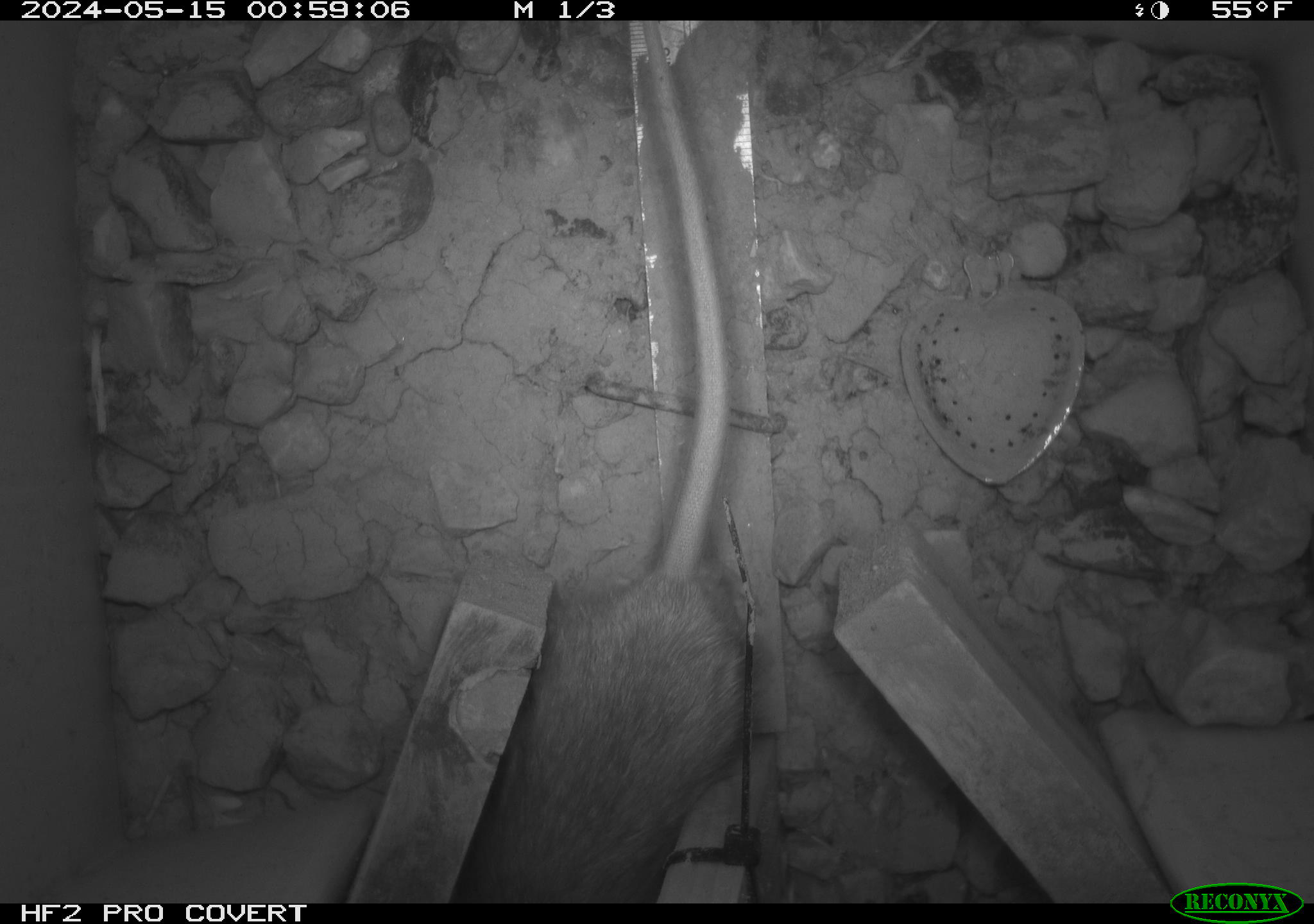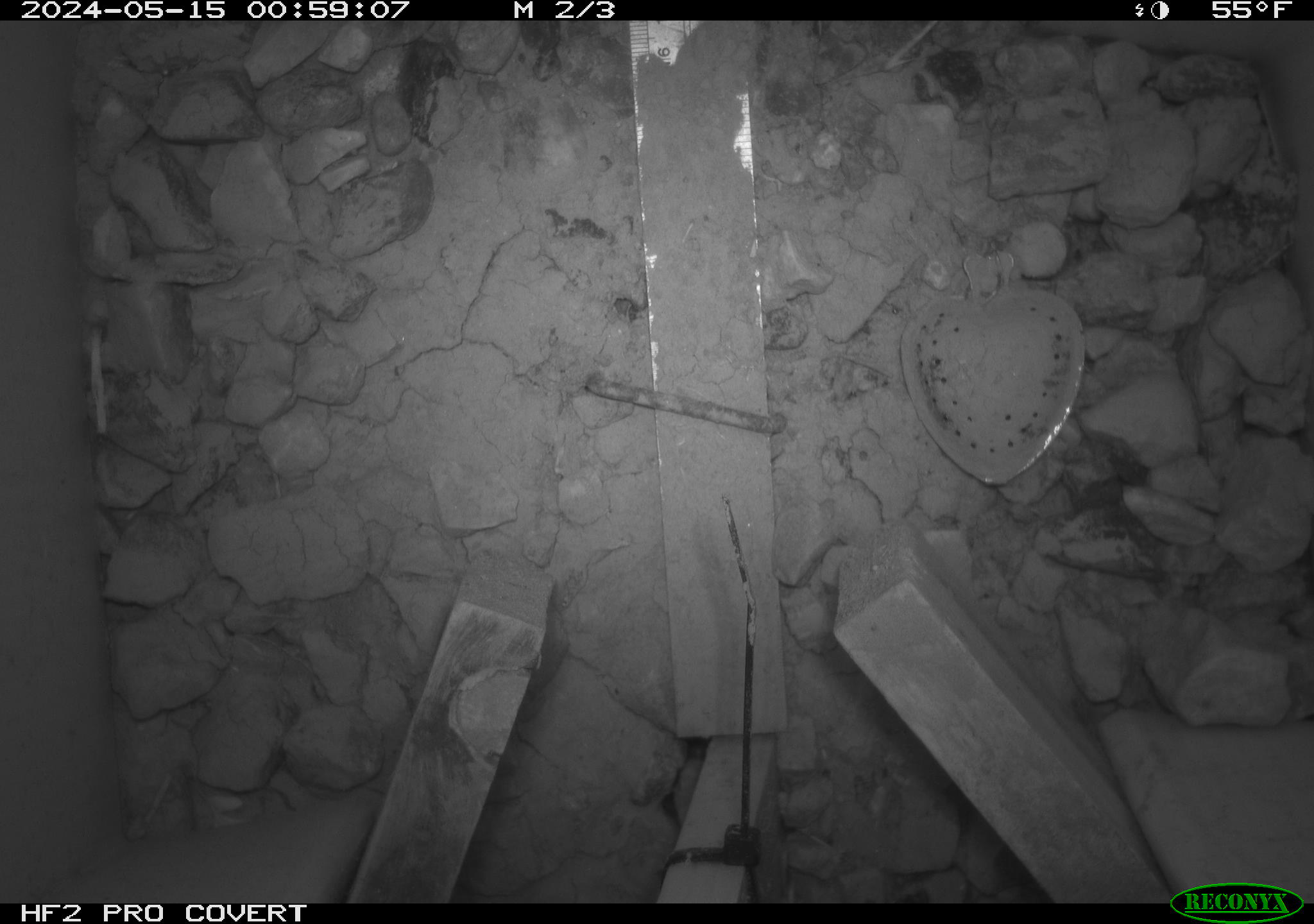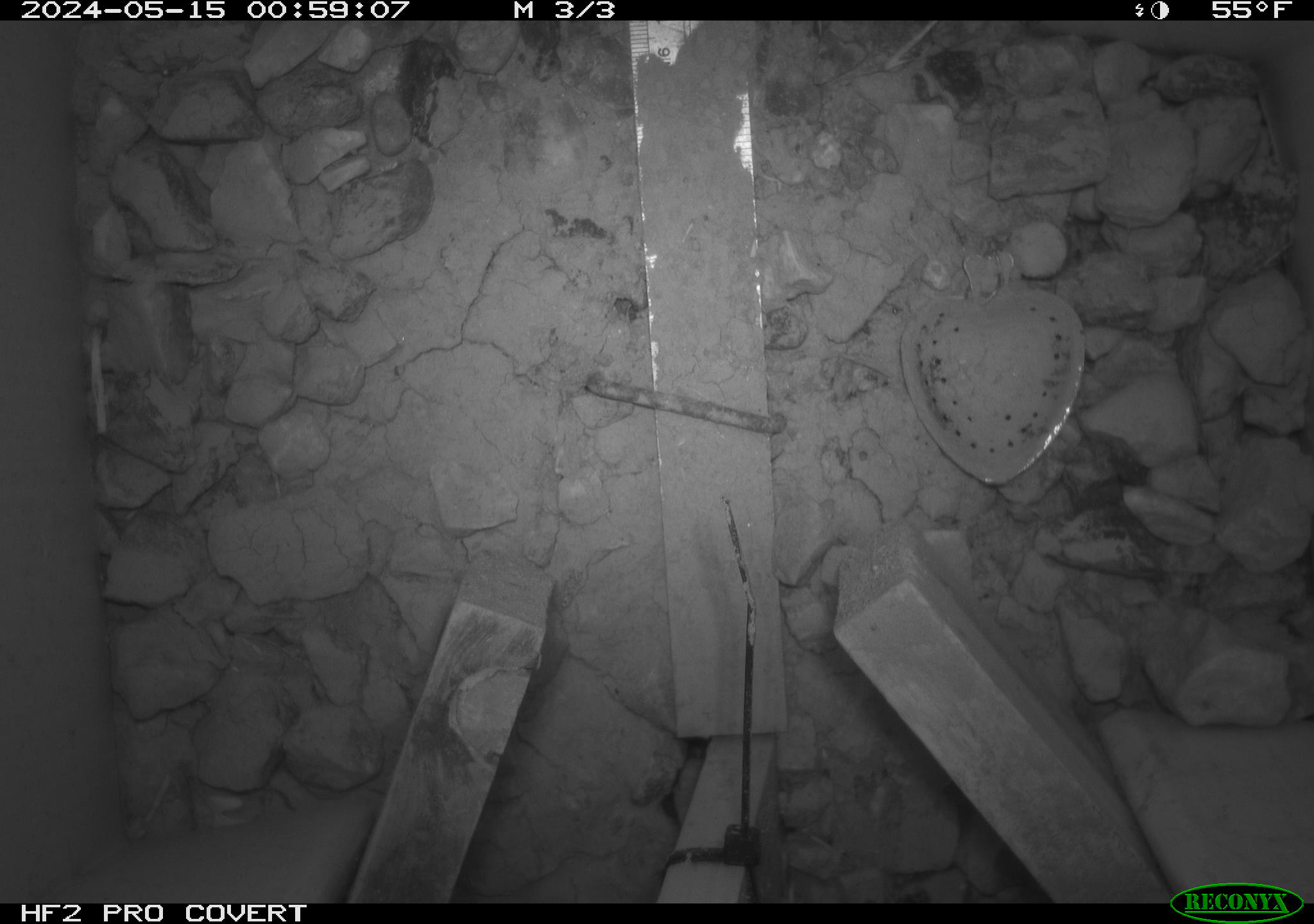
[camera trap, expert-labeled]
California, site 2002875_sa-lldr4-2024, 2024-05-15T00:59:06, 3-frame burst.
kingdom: Animalia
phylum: Chordata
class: Mammalia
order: Rodentia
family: Muridae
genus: Rattus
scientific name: Rattus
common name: rat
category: rattus species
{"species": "rattus species (rat) (Rattus)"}